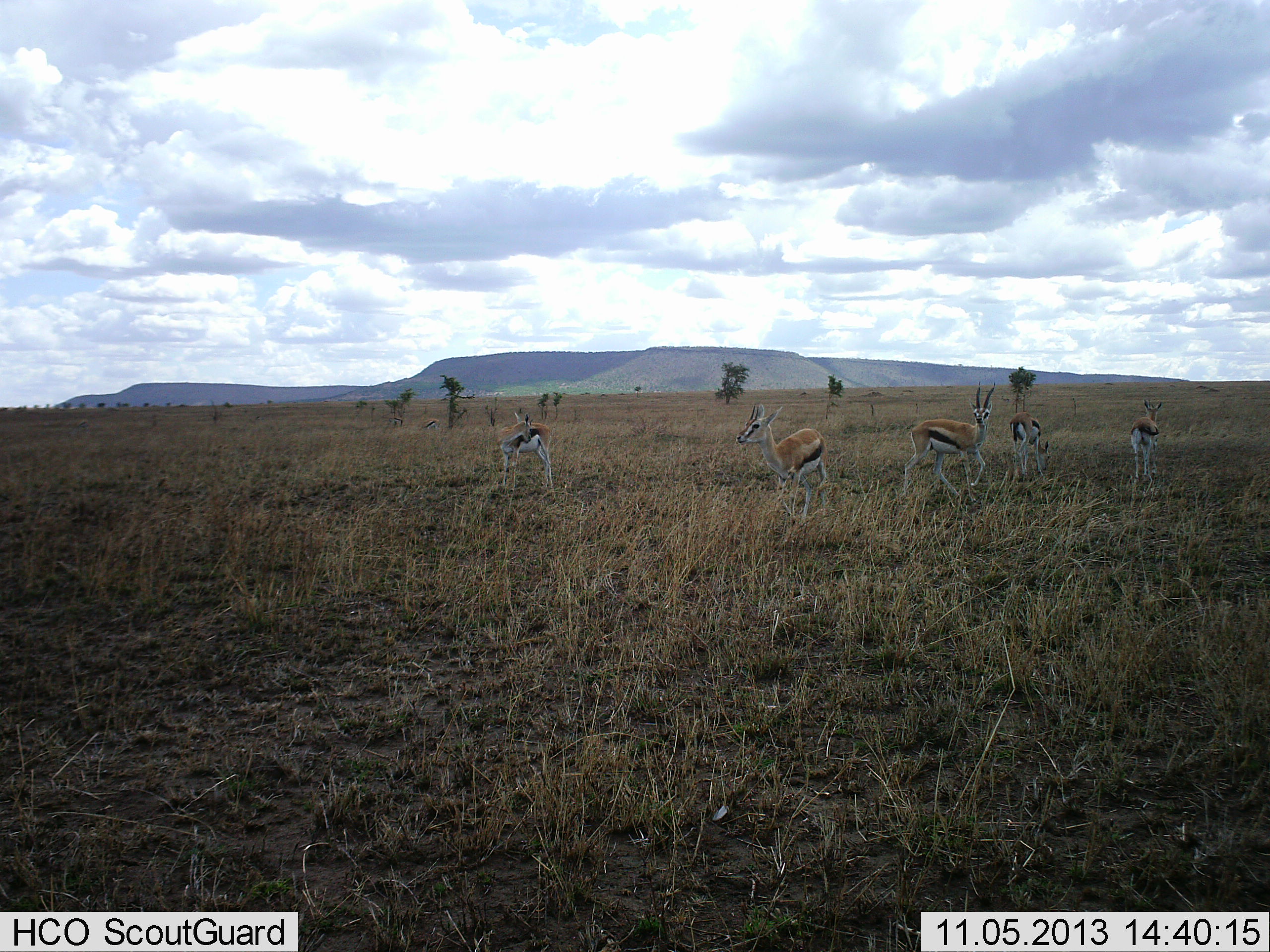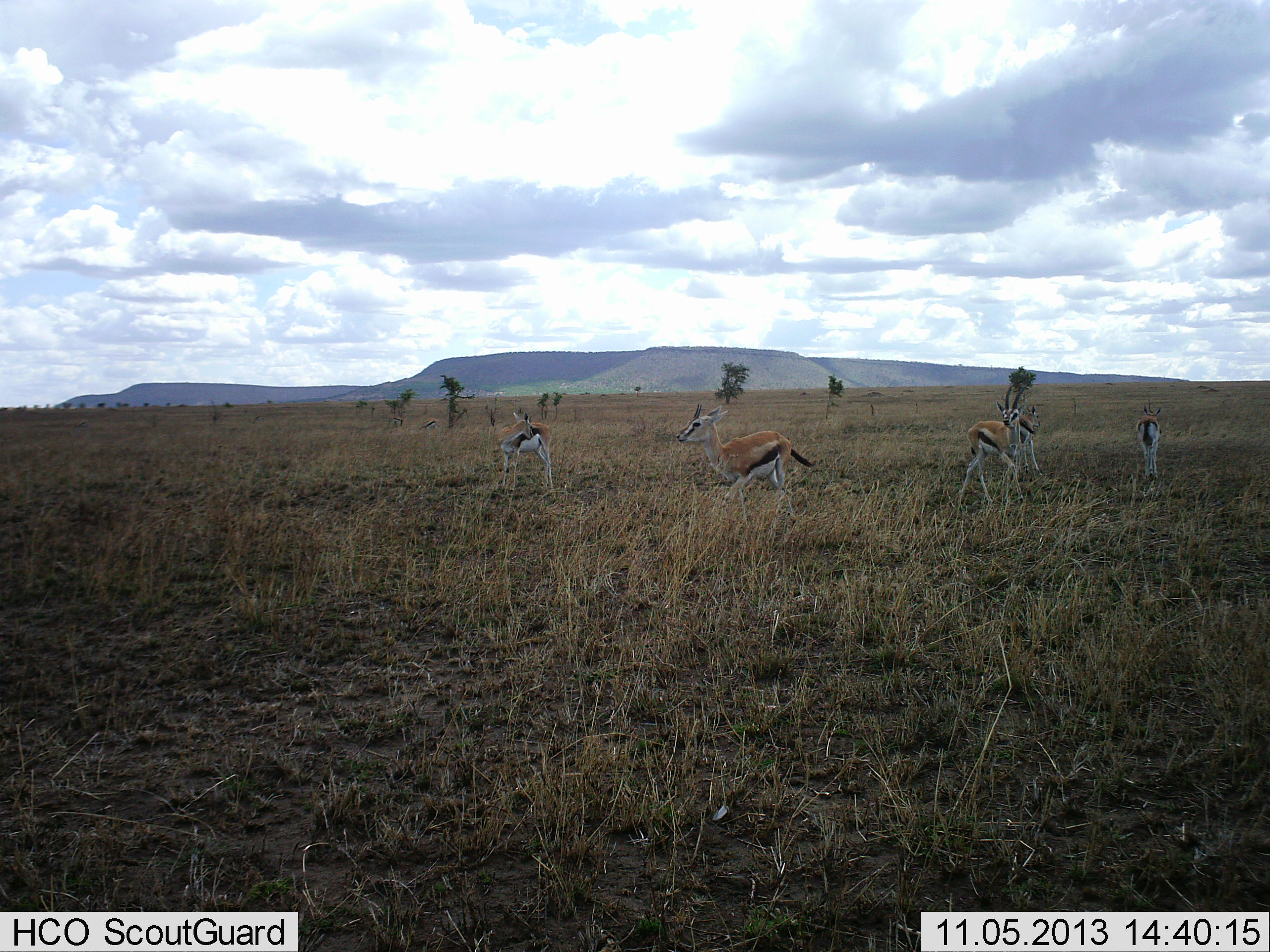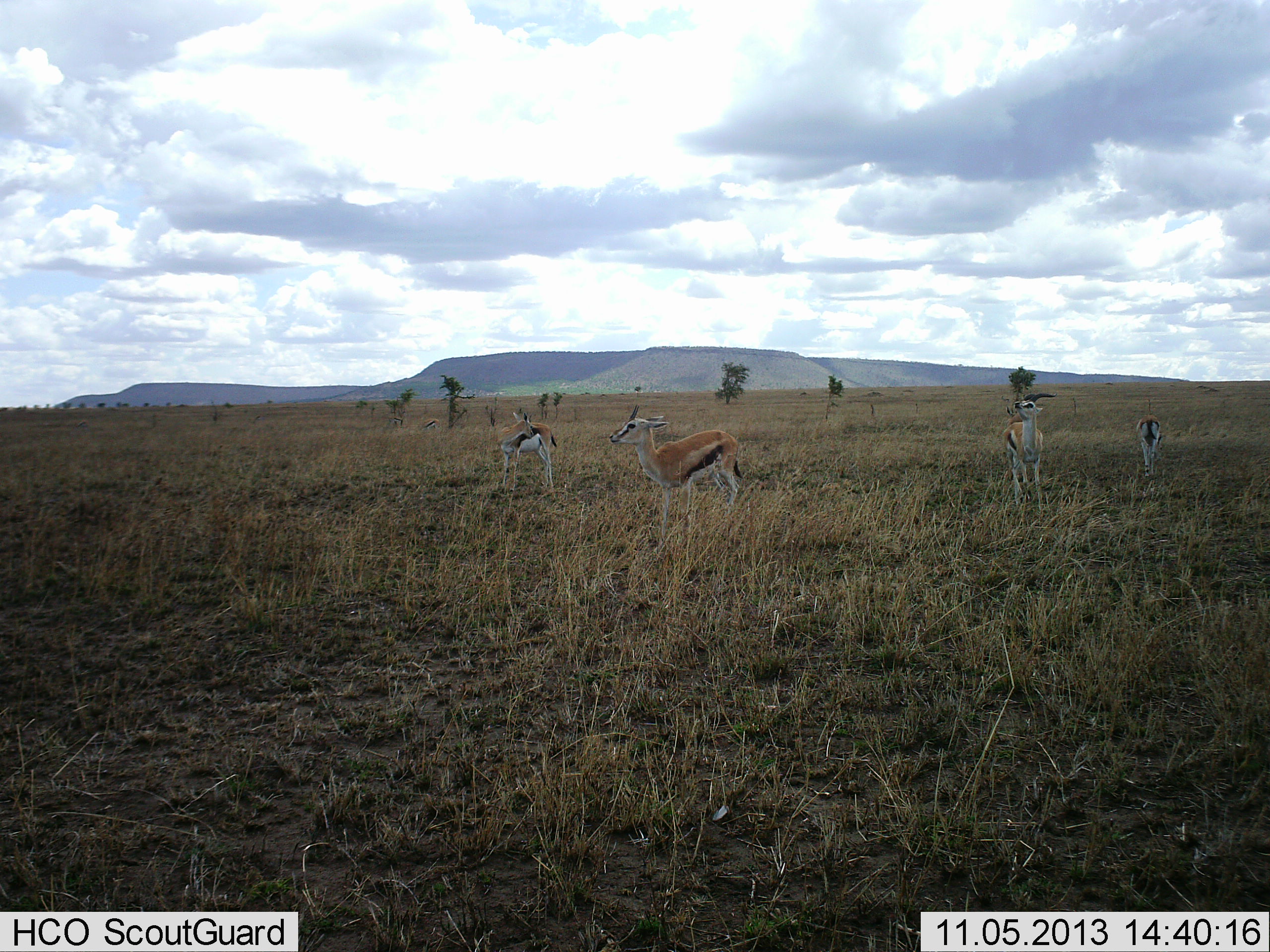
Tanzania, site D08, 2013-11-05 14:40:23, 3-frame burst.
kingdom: Animalia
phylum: Chordata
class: Mammalia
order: Artiodactyla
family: Bovidae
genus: Eudorcas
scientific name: Eudorcas thomsonii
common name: thomson's gazelle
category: gazellethomsons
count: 5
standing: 90%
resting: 0%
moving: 80%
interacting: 0%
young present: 0%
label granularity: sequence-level